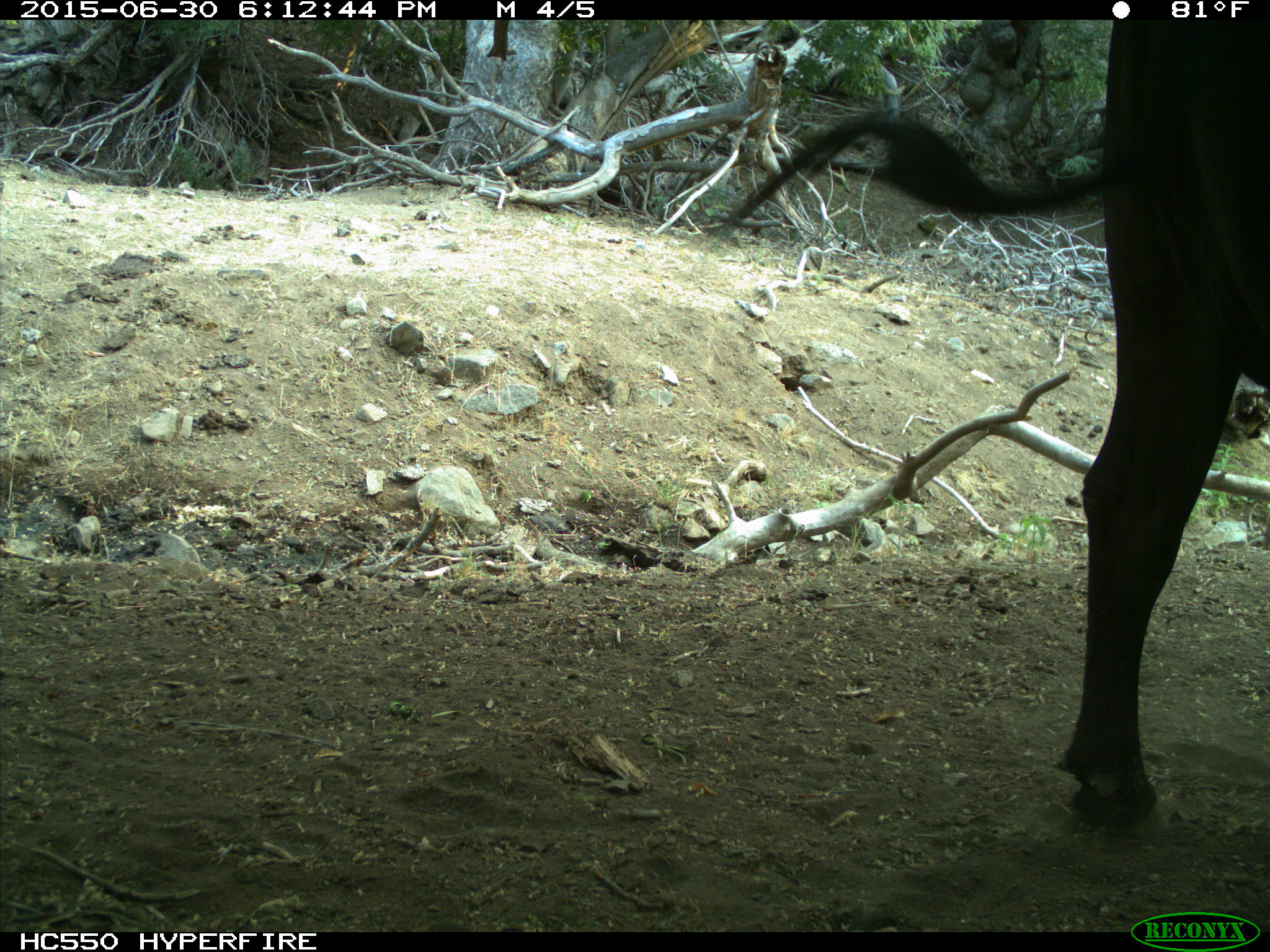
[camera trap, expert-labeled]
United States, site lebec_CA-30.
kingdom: Animalia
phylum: Chordata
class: Mammalia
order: Artiodactyla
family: Bovidae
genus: Bos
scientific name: Bos taurus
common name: domestic cow